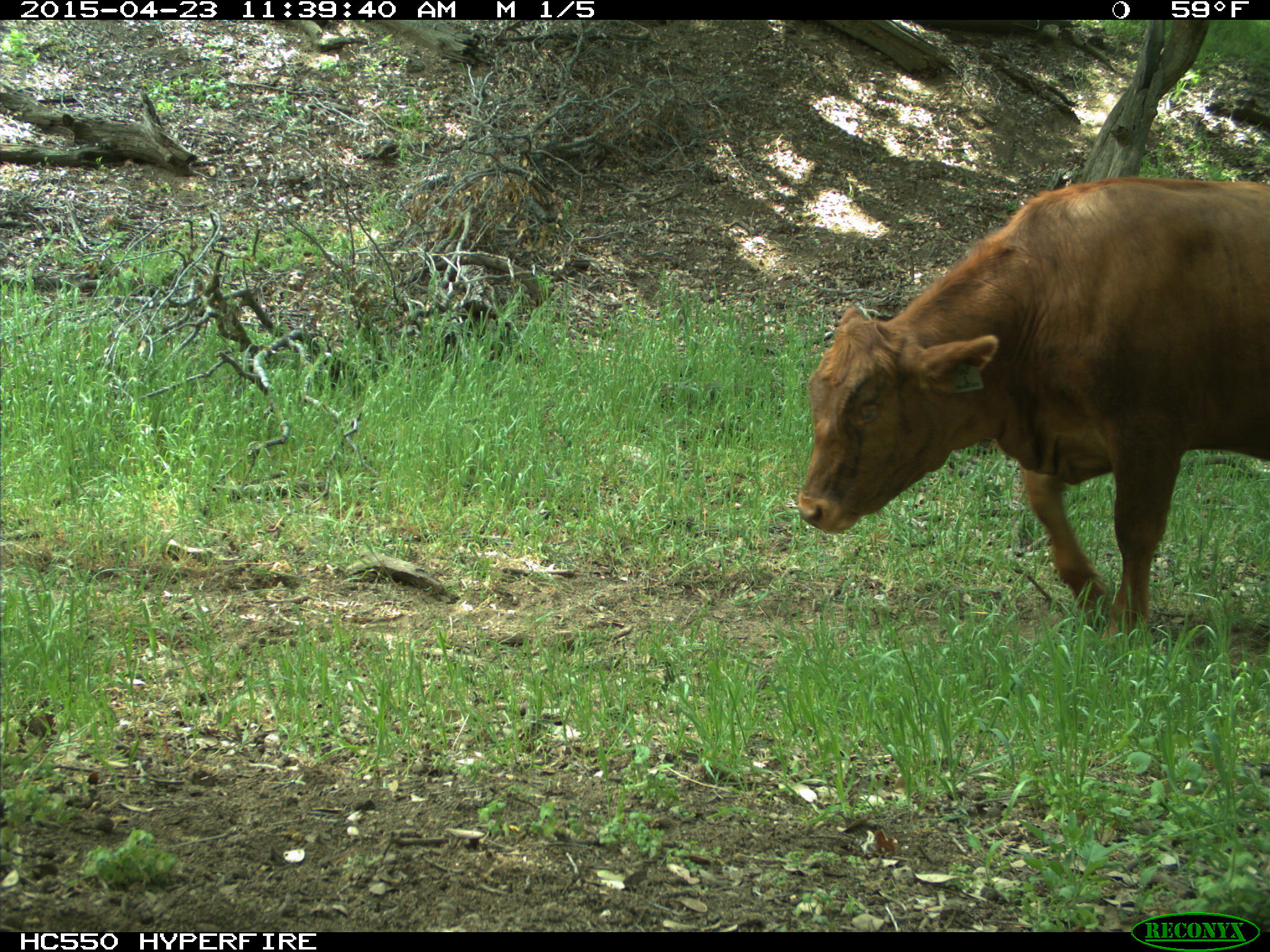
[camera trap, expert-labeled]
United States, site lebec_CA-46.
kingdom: Animalia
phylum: Chordata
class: Mammalia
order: Artiodactyla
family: Bovidae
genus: Bos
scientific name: Bos taurus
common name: domestic cow